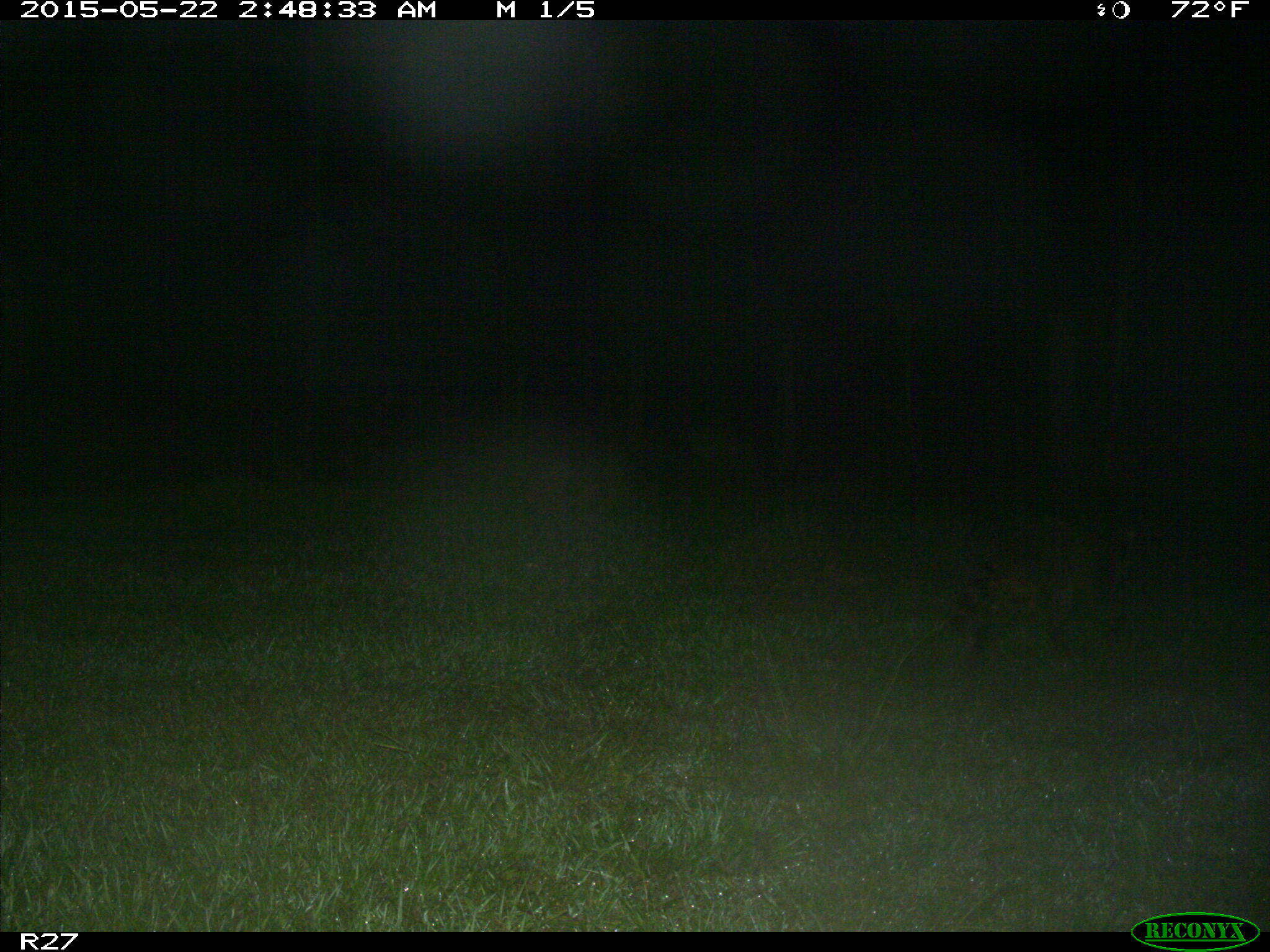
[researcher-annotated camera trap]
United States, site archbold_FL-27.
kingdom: Animalia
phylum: Chordata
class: Mammalia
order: Carnivora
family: Procyonidae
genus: Procyon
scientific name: Procyon lotor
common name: common raccoon